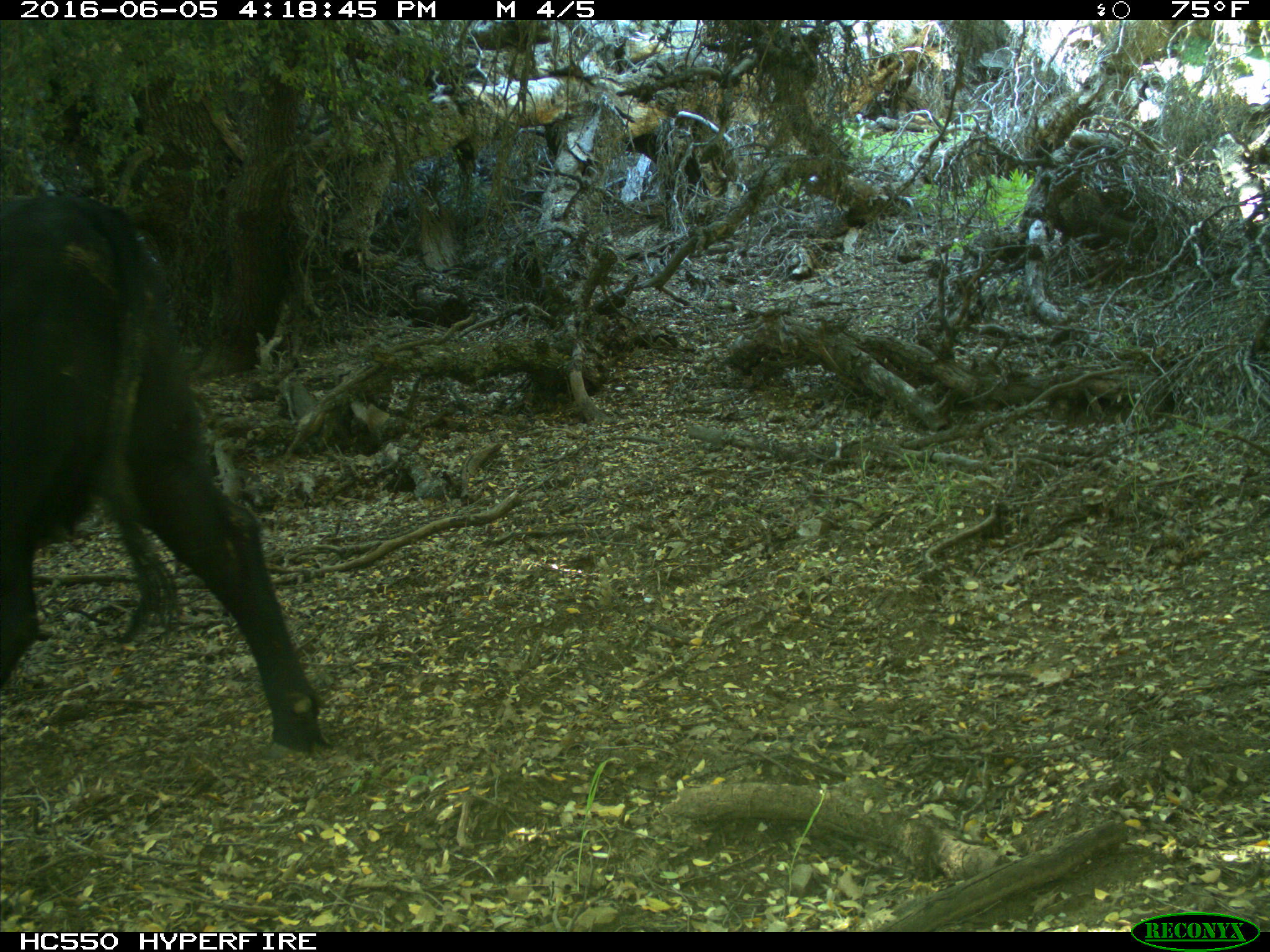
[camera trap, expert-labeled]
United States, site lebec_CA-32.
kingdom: Animalia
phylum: Chordata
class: Mammalia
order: Artiodactyla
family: Bovidae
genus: Bos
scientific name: Bos taurus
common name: domestic cow